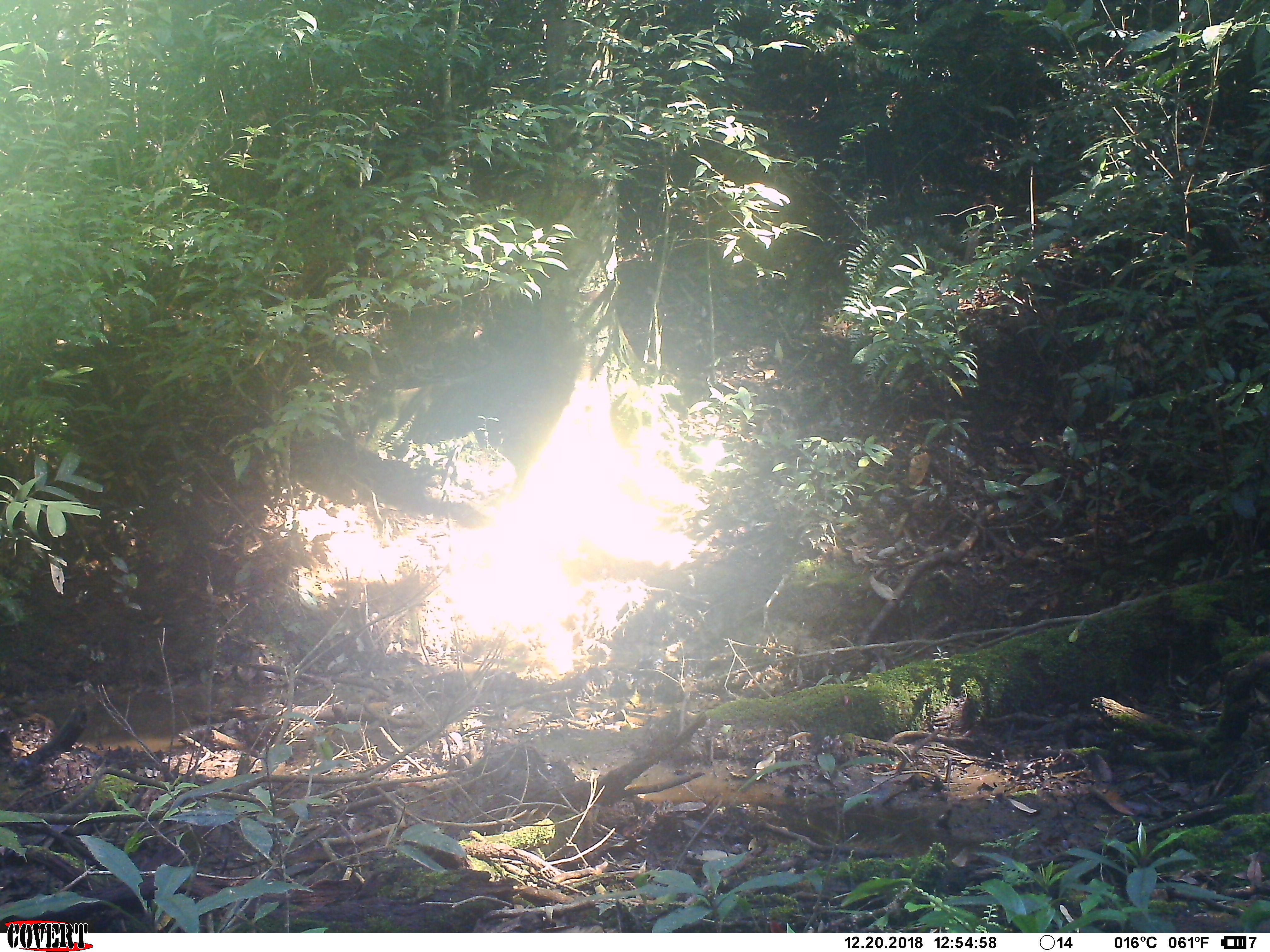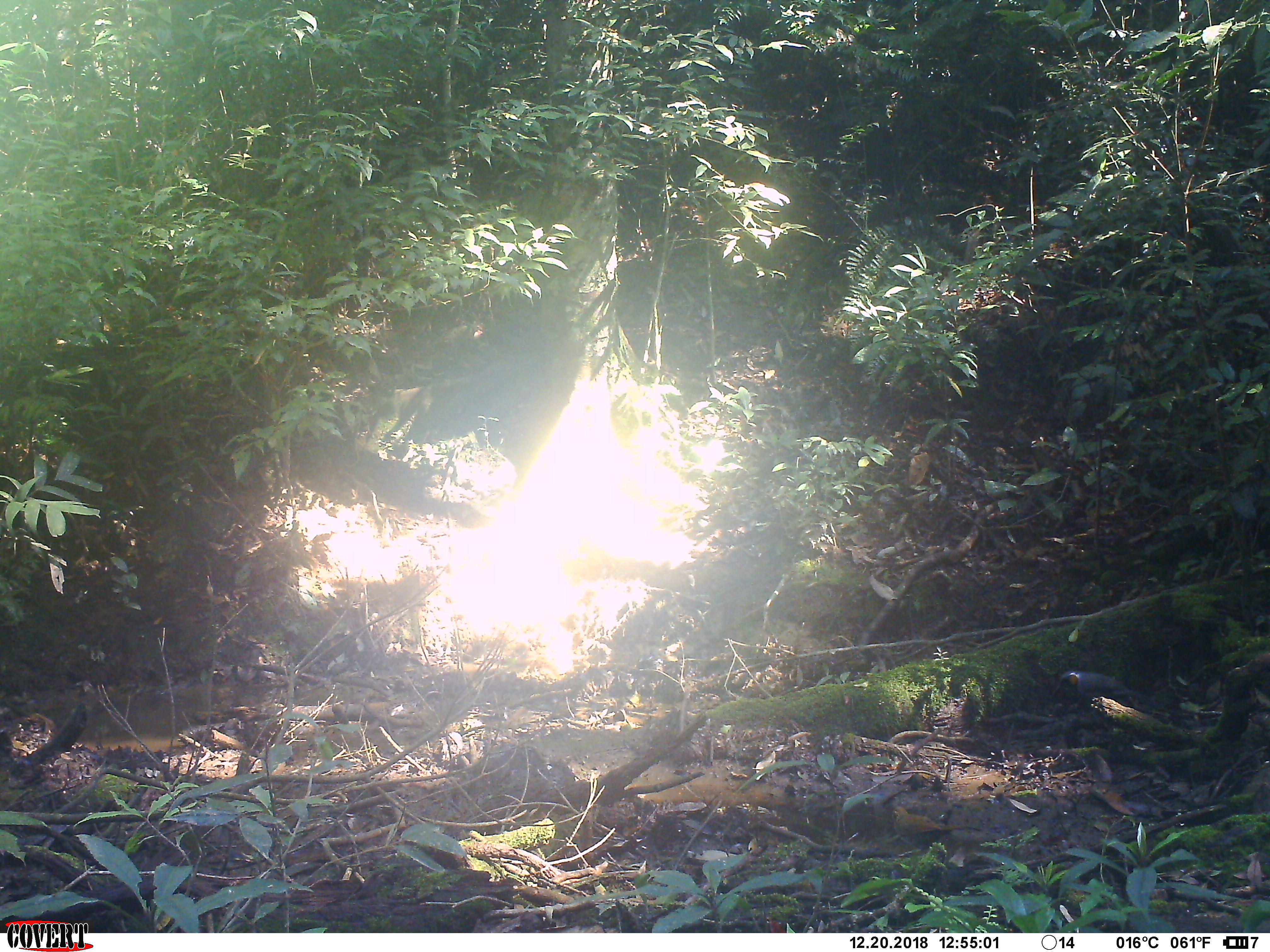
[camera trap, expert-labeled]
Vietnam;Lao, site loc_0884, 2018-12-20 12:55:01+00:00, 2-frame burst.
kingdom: Animalia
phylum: Chordata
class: Aves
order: Passeriformes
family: Leiothrichidae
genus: Garrulax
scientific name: Garrulax castanotis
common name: rufous-cheeked laughingthrush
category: rufous cheeked laughingthrush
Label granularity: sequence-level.